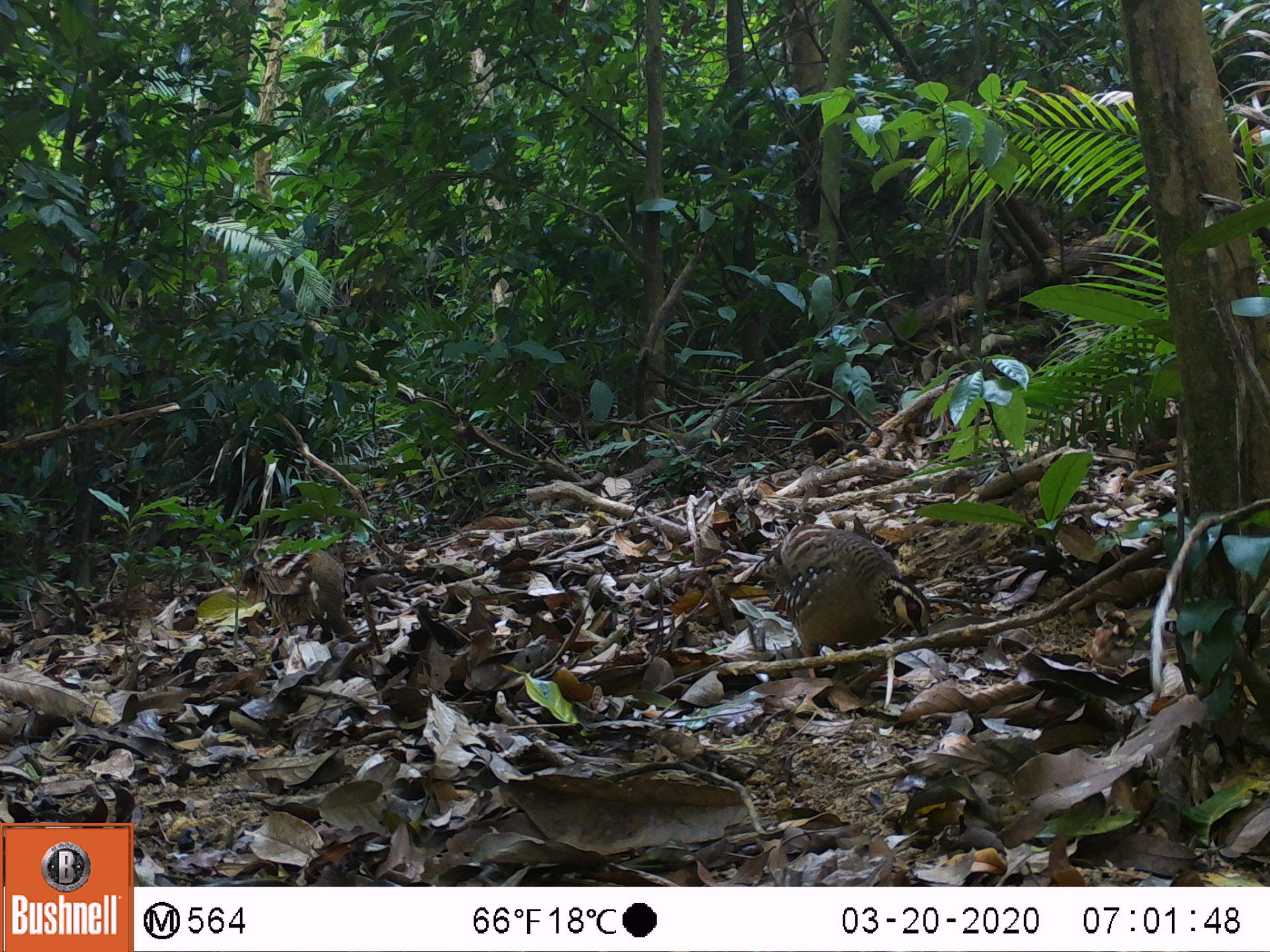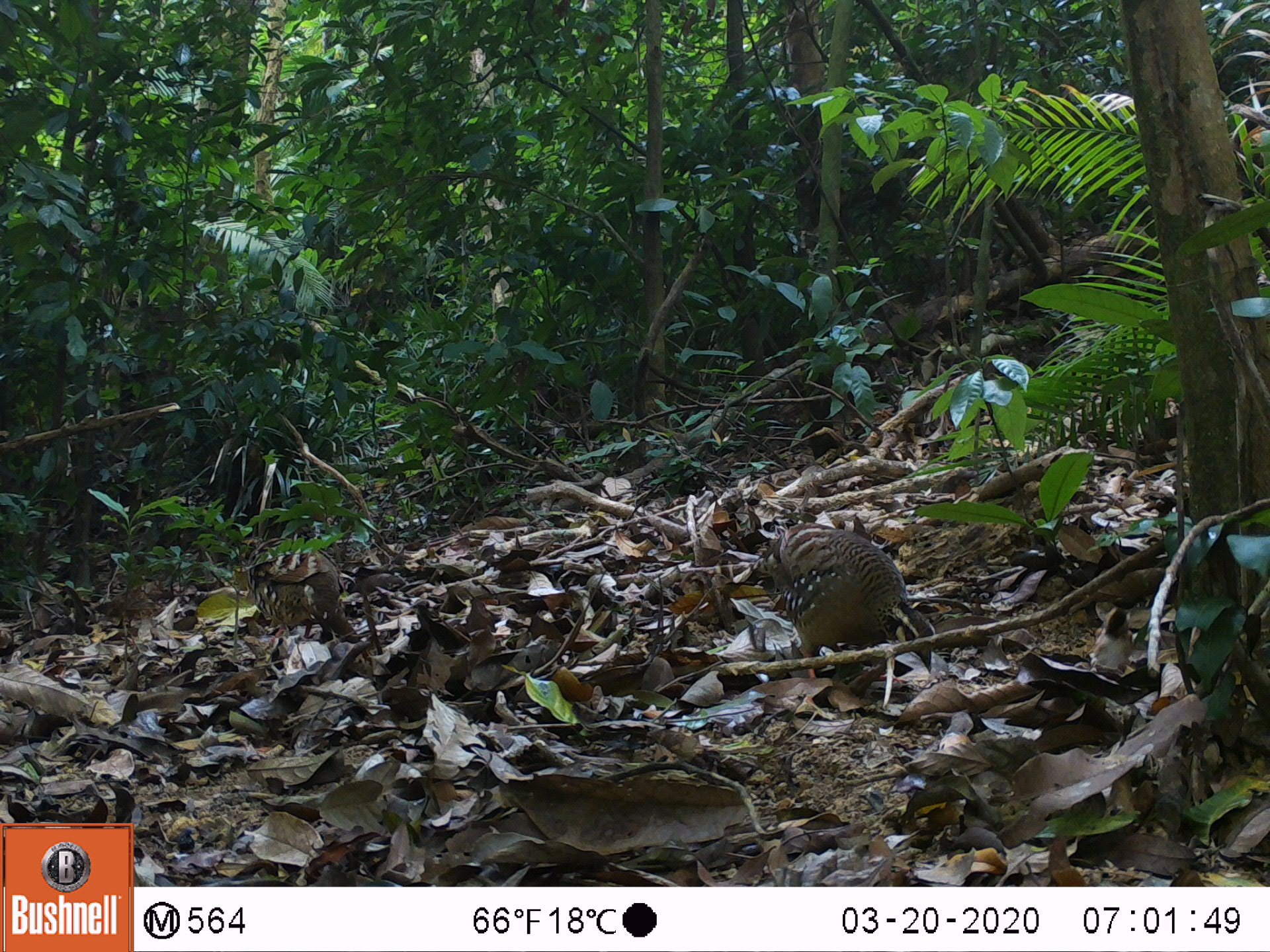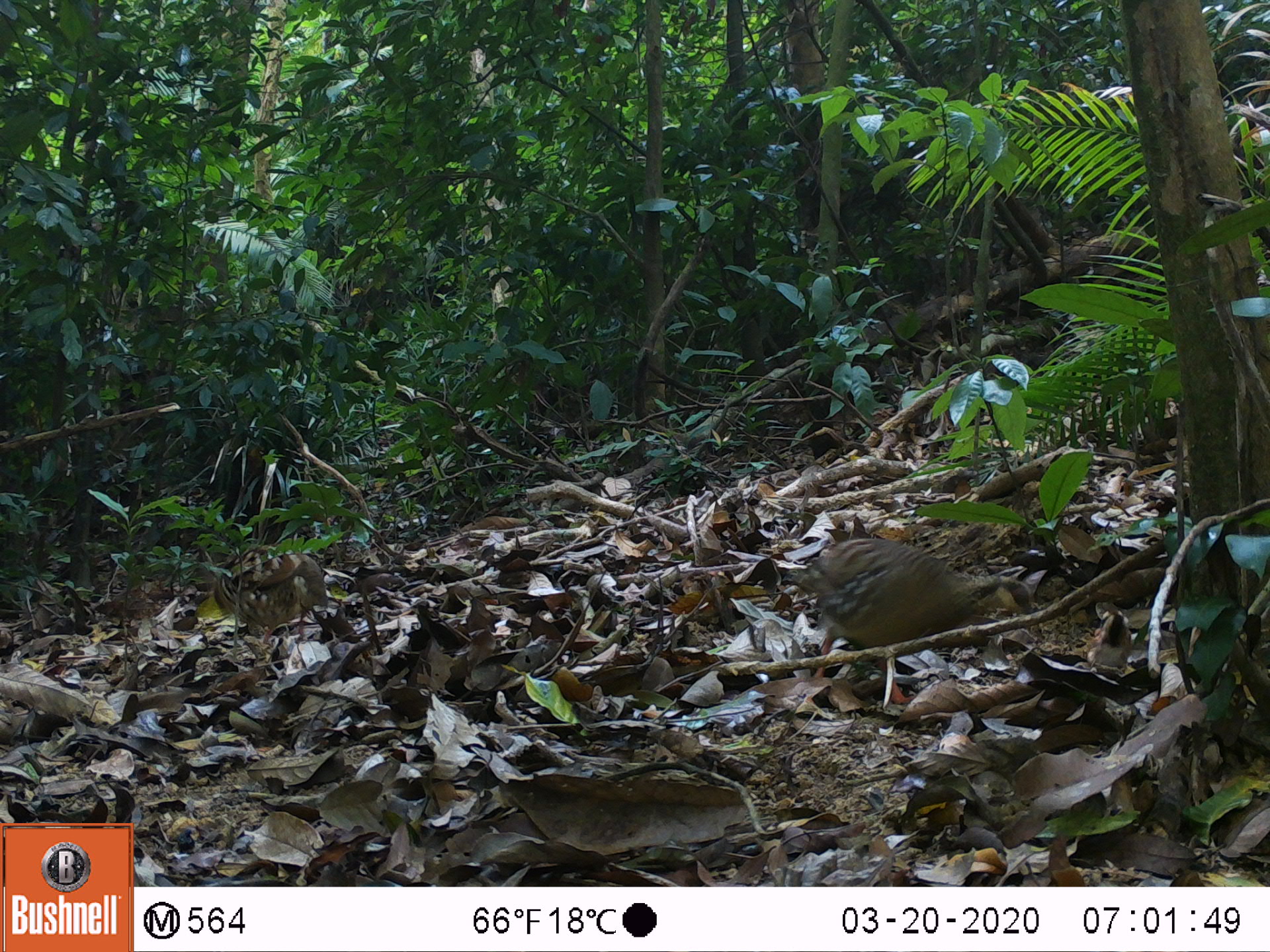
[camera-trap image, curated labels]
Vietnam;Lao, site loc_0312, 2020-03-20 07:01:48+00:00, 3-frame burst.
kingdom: Animalia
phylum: Chordata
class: Aves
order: Galliformes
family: Phasianidae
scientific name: Phasianidae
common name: partridge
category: unidentified partridge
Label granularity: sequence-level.